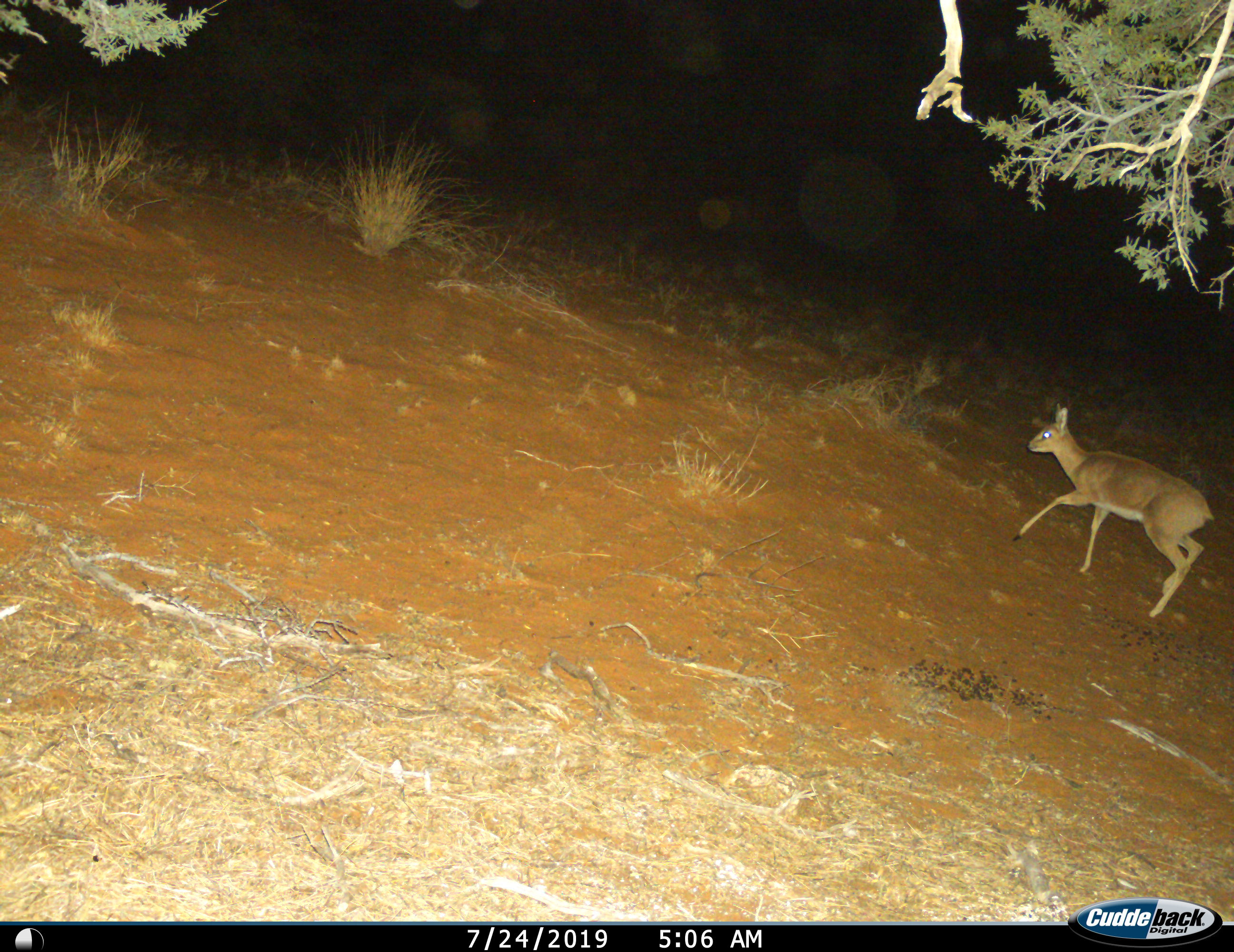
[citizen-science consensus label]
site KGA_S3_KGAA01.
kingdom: Animalia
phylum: Chordata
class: Mammalia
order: Artiodactyla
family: Bovidae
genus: Raphicerus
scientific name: Raphicerus campestris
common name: steenbok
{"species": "steenbok (Raphicerus campestris)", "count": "1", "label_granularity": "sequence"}